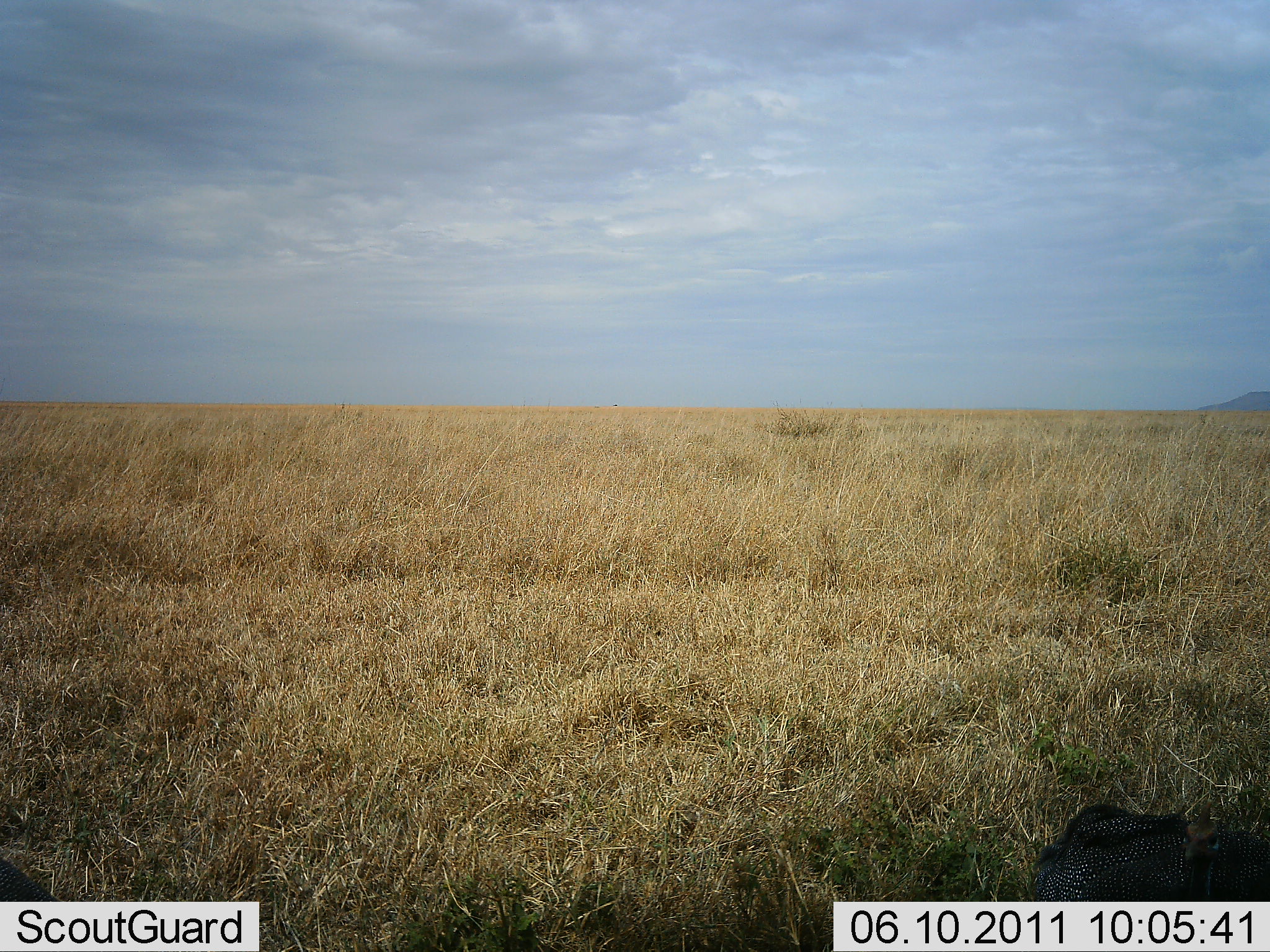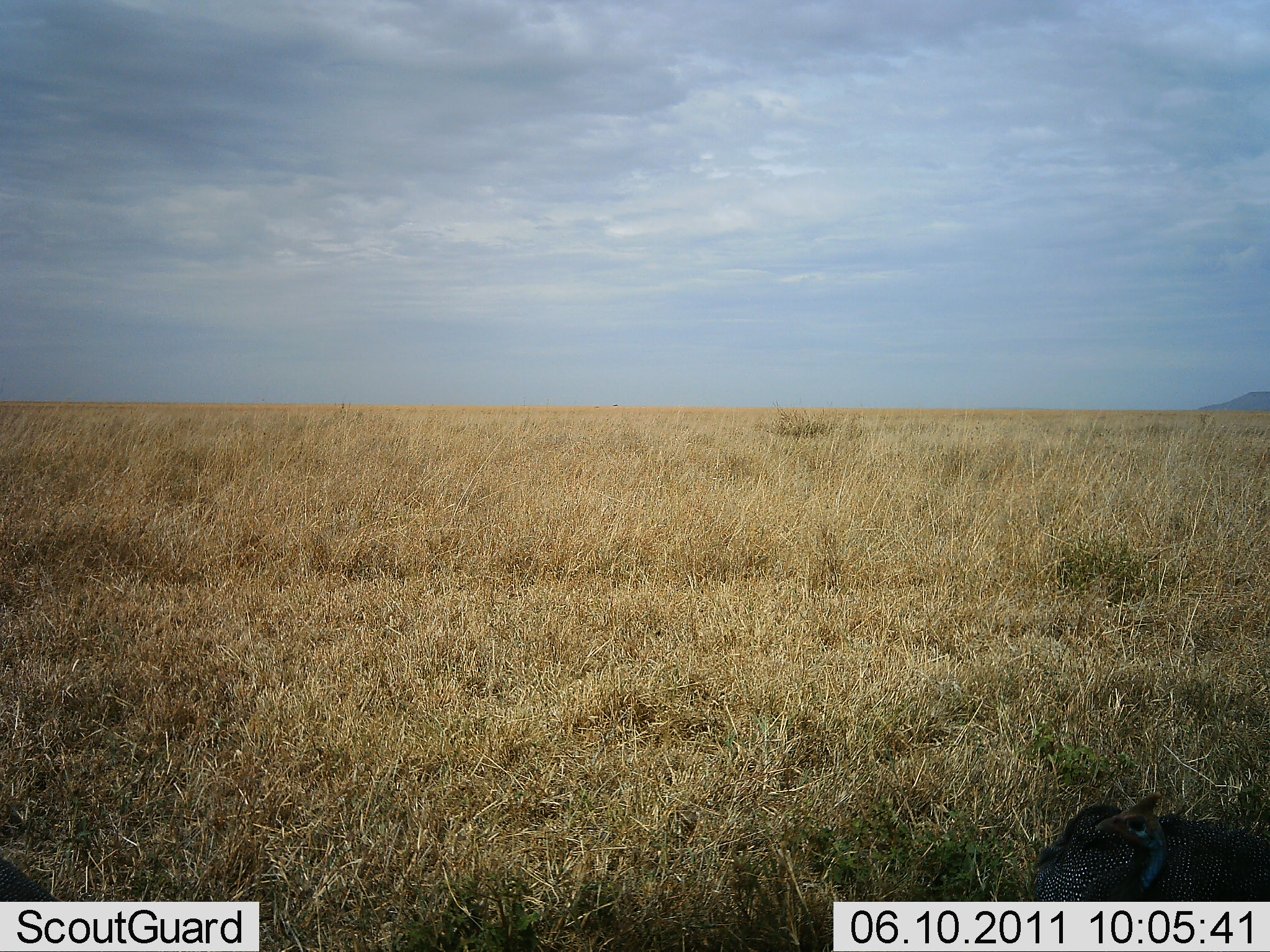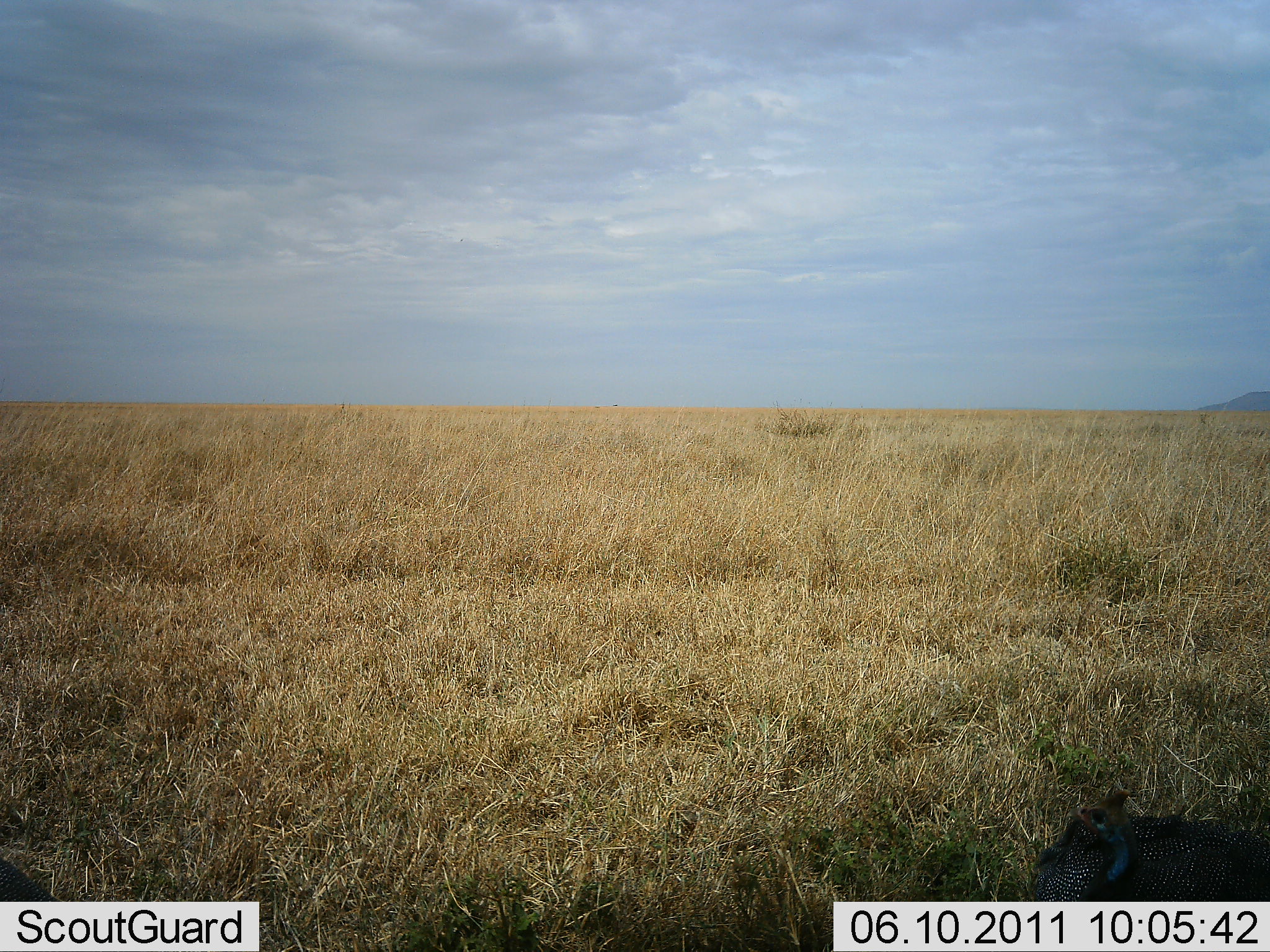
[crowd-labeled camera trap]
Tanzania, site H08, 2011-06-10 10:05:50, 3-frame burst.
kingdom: Animalia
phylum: Chordata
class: Aves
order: Galliformes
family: Numididae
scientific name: Numididae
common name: guinea fowl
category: guineafowl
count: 1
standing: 33%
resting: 33%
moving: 33%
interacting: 0%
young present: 0%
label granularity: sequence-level